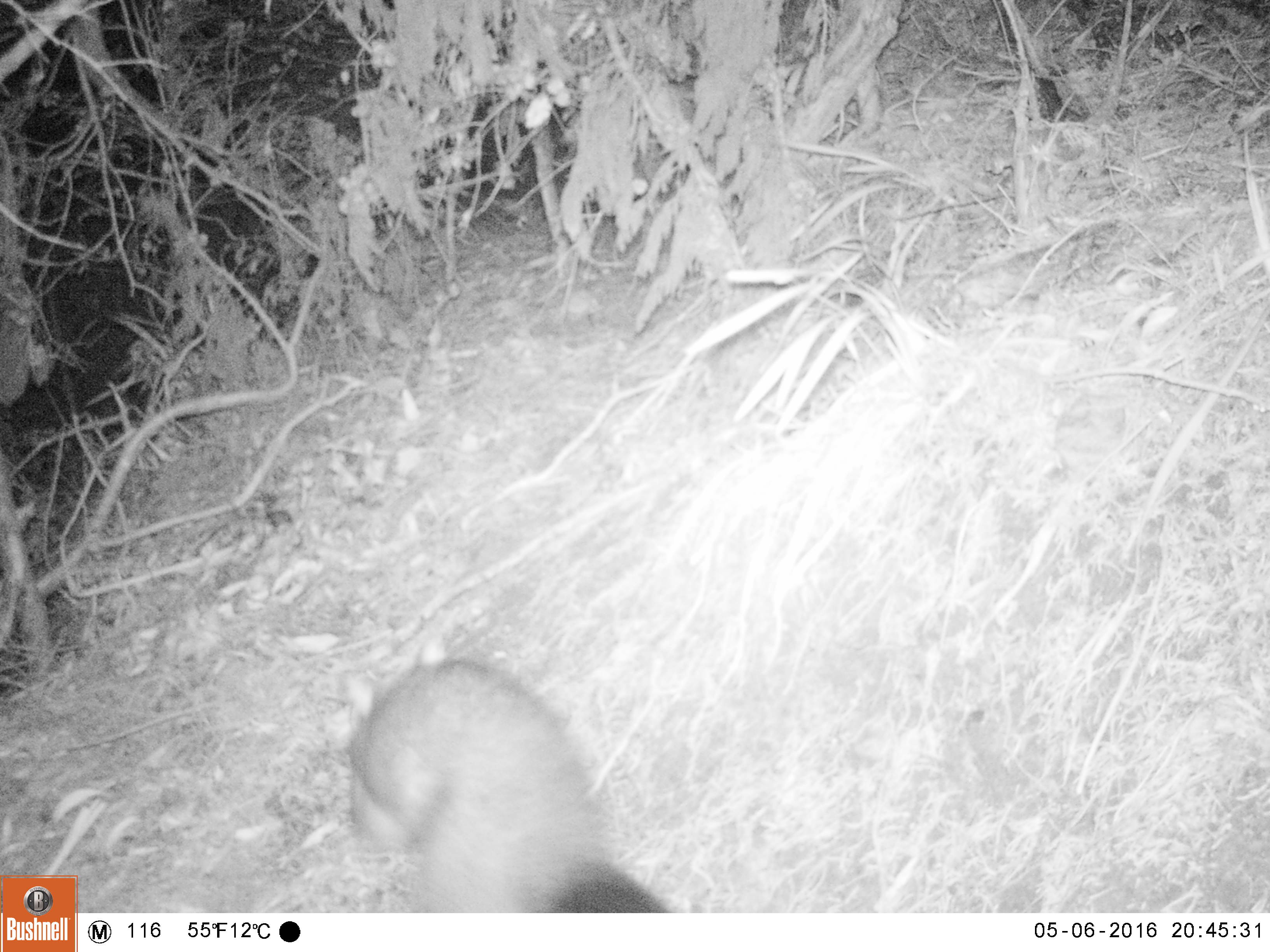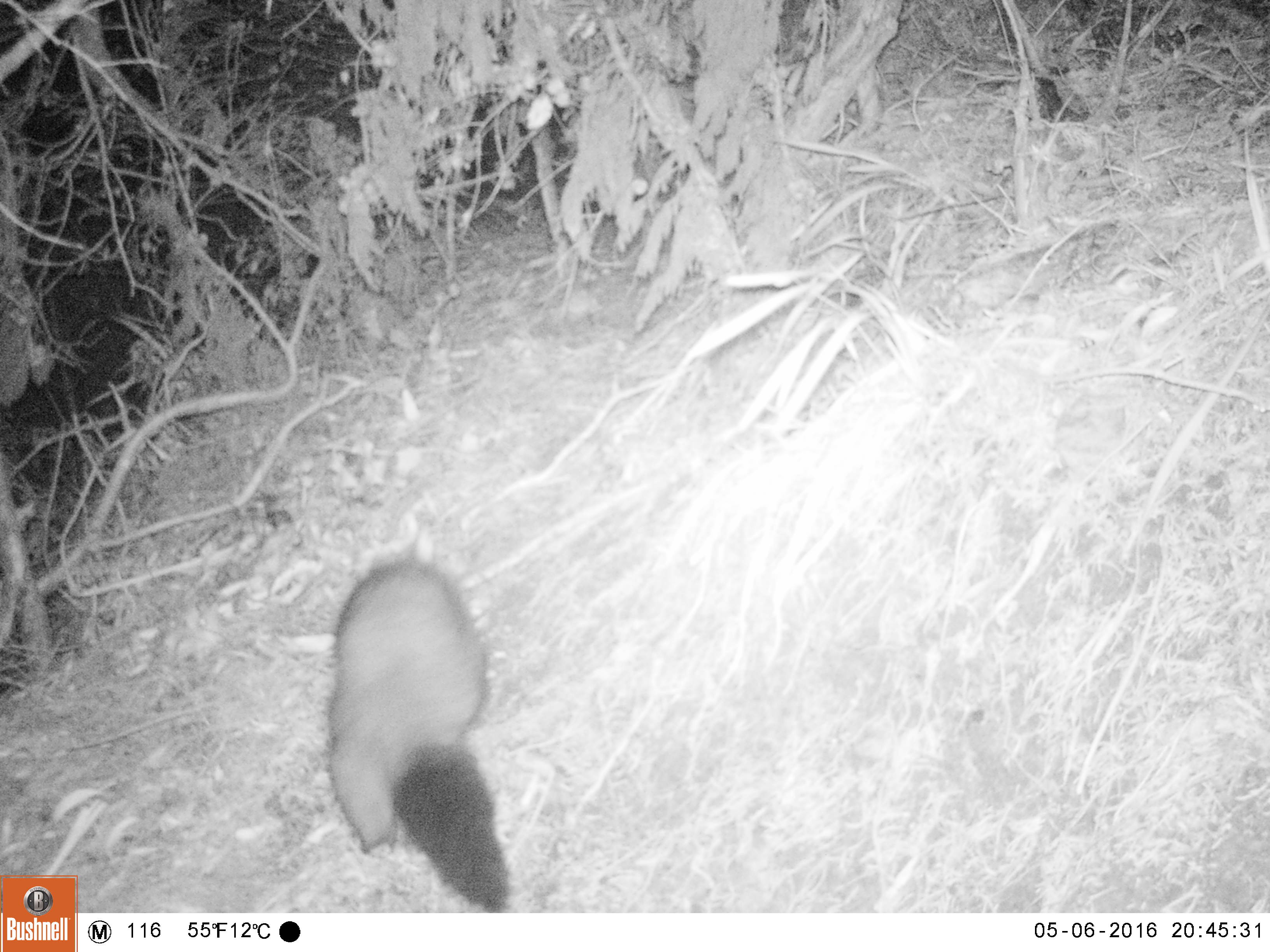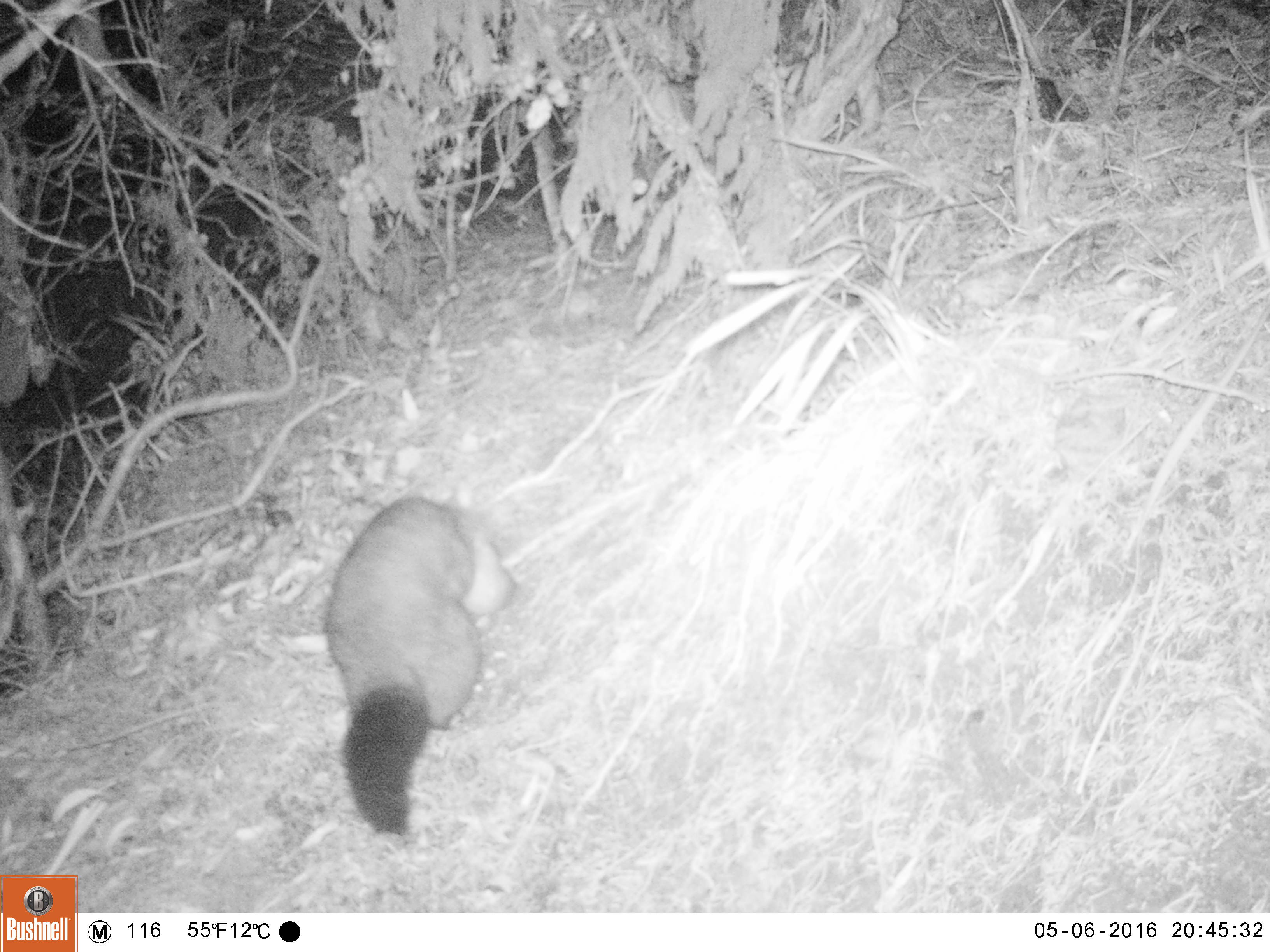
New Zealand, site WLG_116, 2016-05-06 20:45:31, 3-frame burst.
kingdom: Animalia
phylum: Chordata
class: Mammalia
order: Diprotodontia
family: Phalangeridae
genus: Trichosurus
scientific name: Trichosurus vulpecula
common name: common brushtail possum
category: possum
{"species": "possum (common brushtail possum) (Trichosurus vulpecula)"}